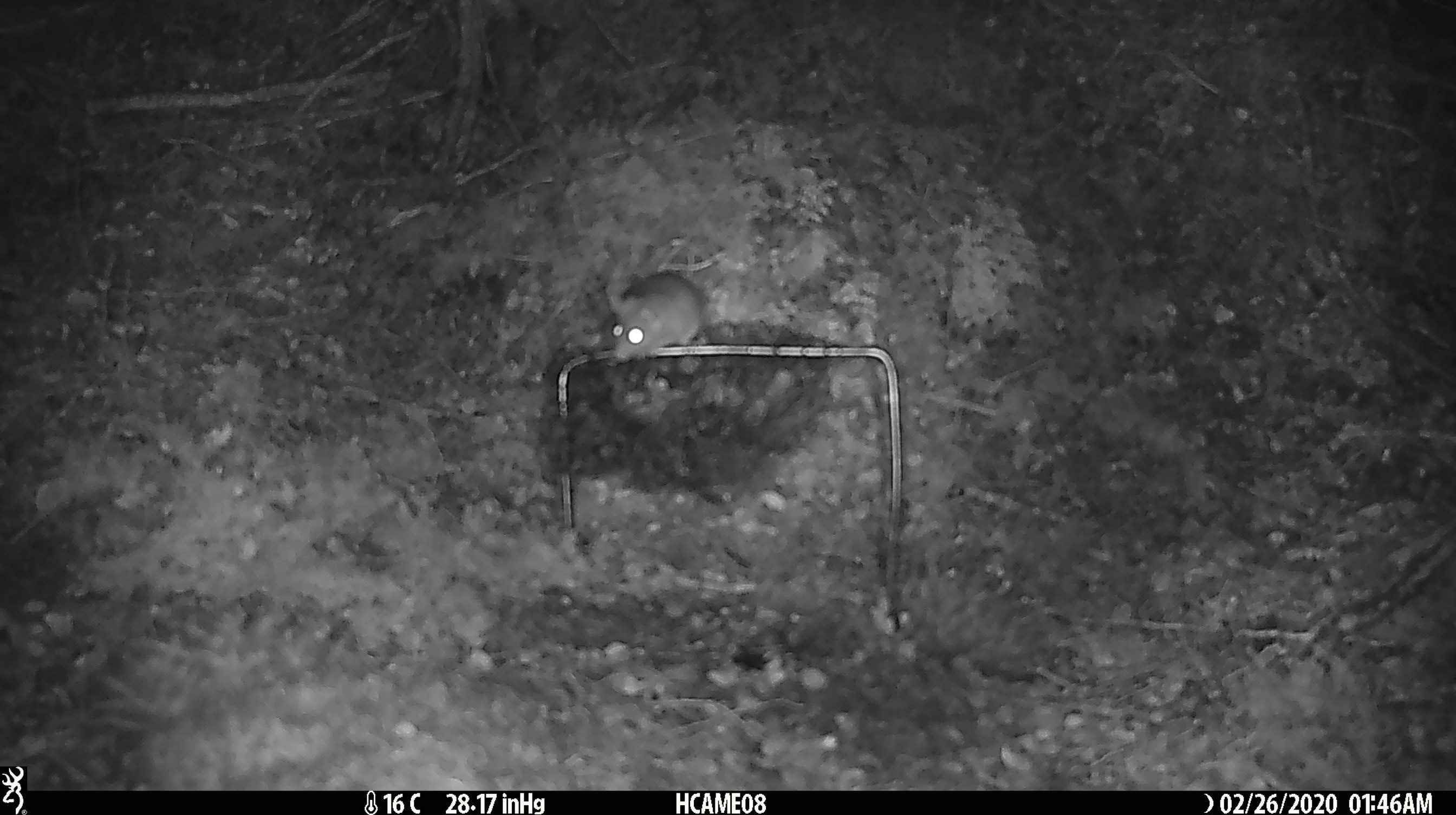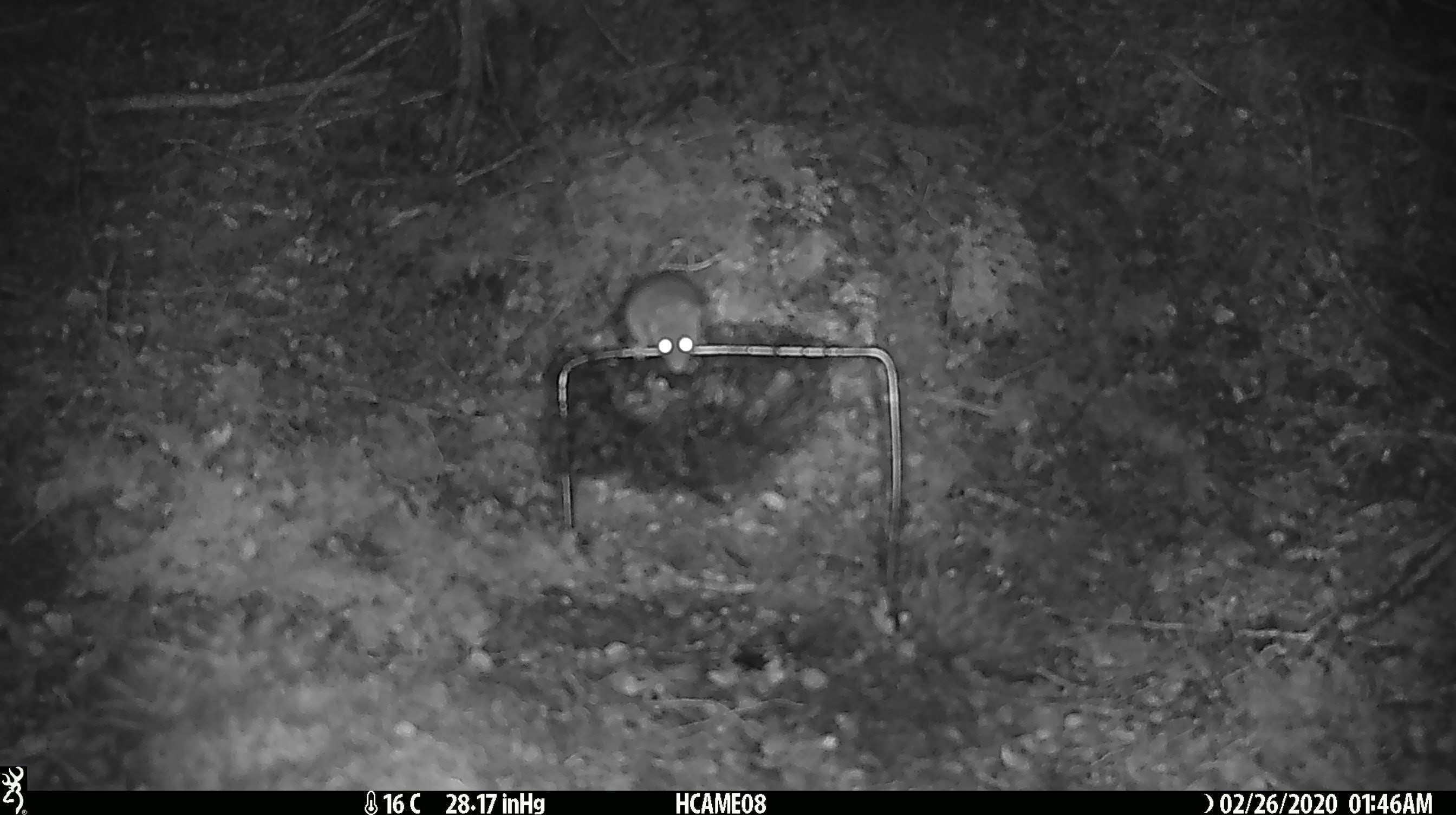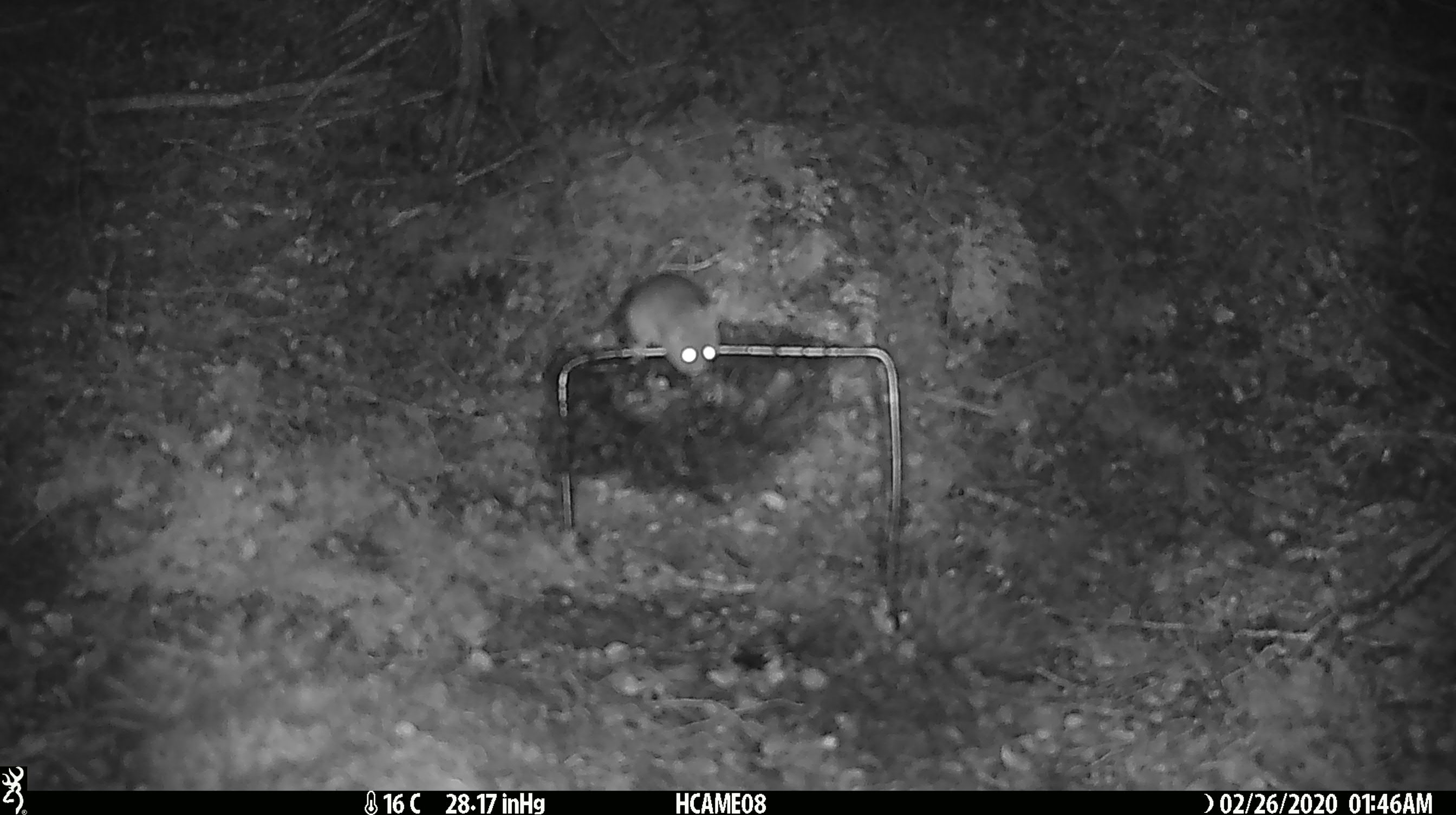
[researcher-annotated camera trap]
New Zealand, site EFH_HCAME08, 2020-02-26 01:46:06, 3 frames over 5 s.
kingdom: Animalia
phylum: Chordata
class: Mammalia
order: Rodentia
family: Muridae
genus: Mus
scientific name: Mus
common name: mouse